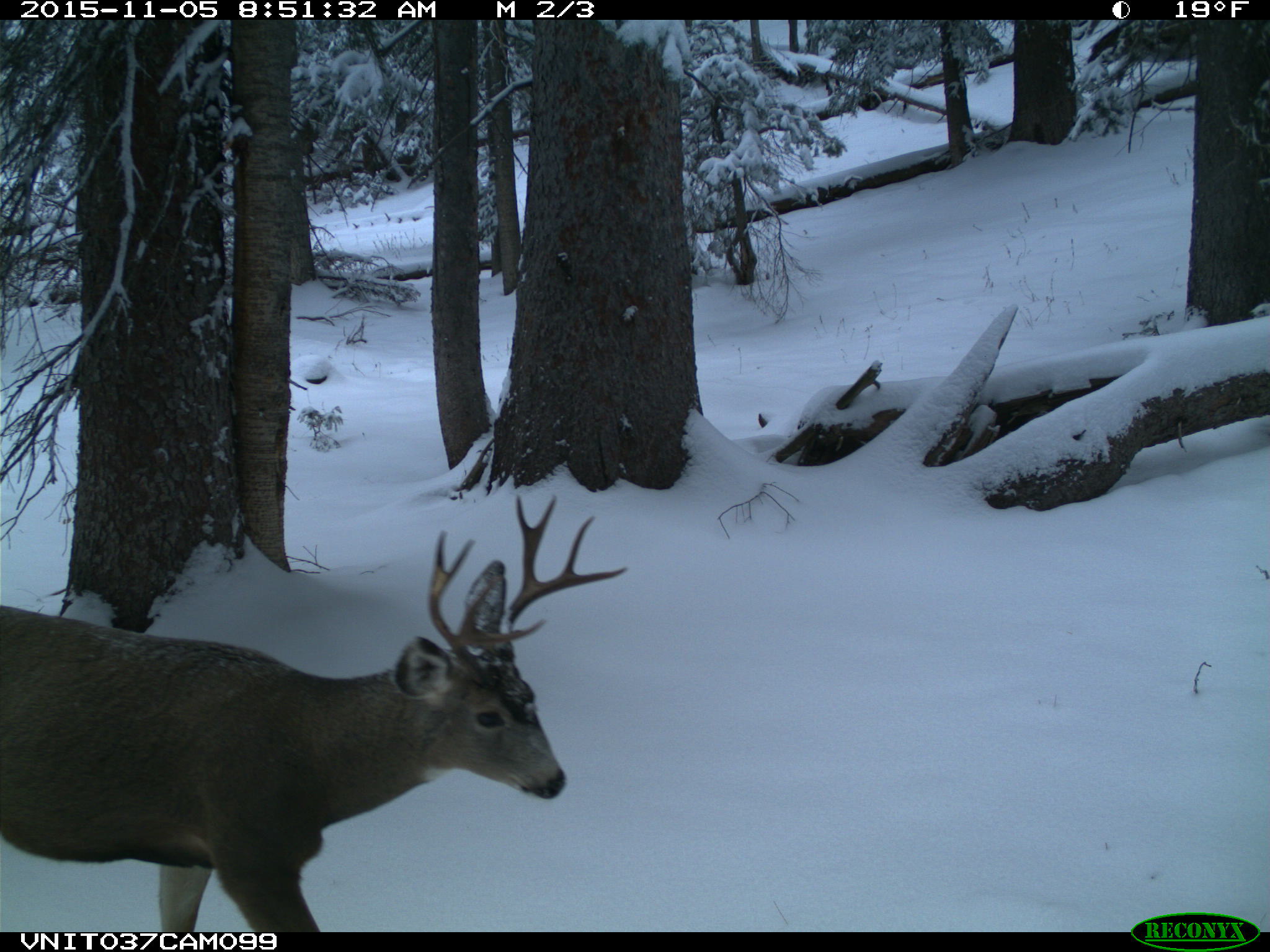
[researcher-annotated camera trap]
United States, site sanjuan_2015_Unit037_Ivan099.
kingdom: Animalia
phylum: Chordata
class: Mammalia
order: Artiodactyla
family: Cervidae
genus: Odocoileus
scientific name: Odocoileus hemionus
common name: mule deer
Odocoileus hemionus (mule deer).